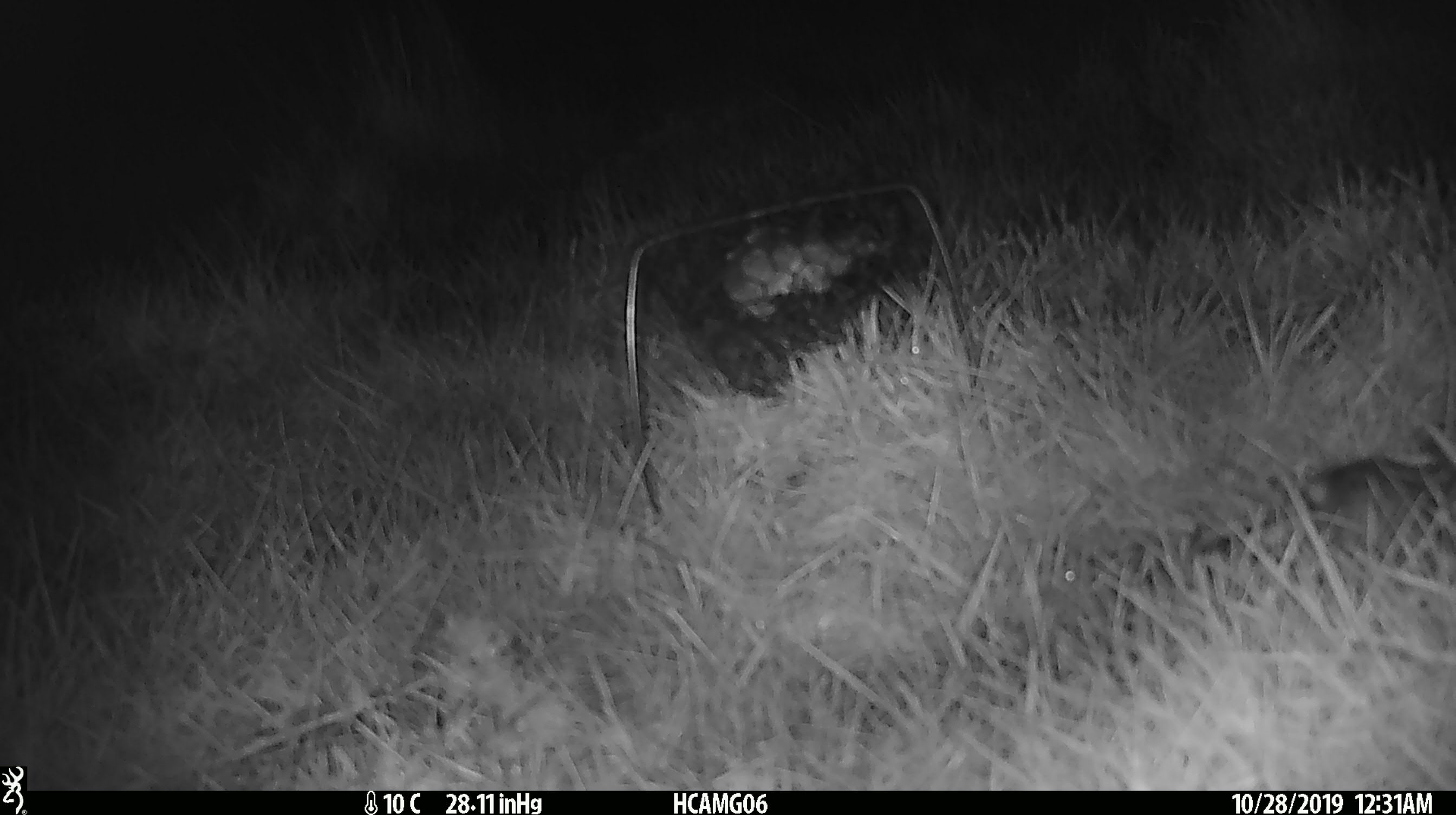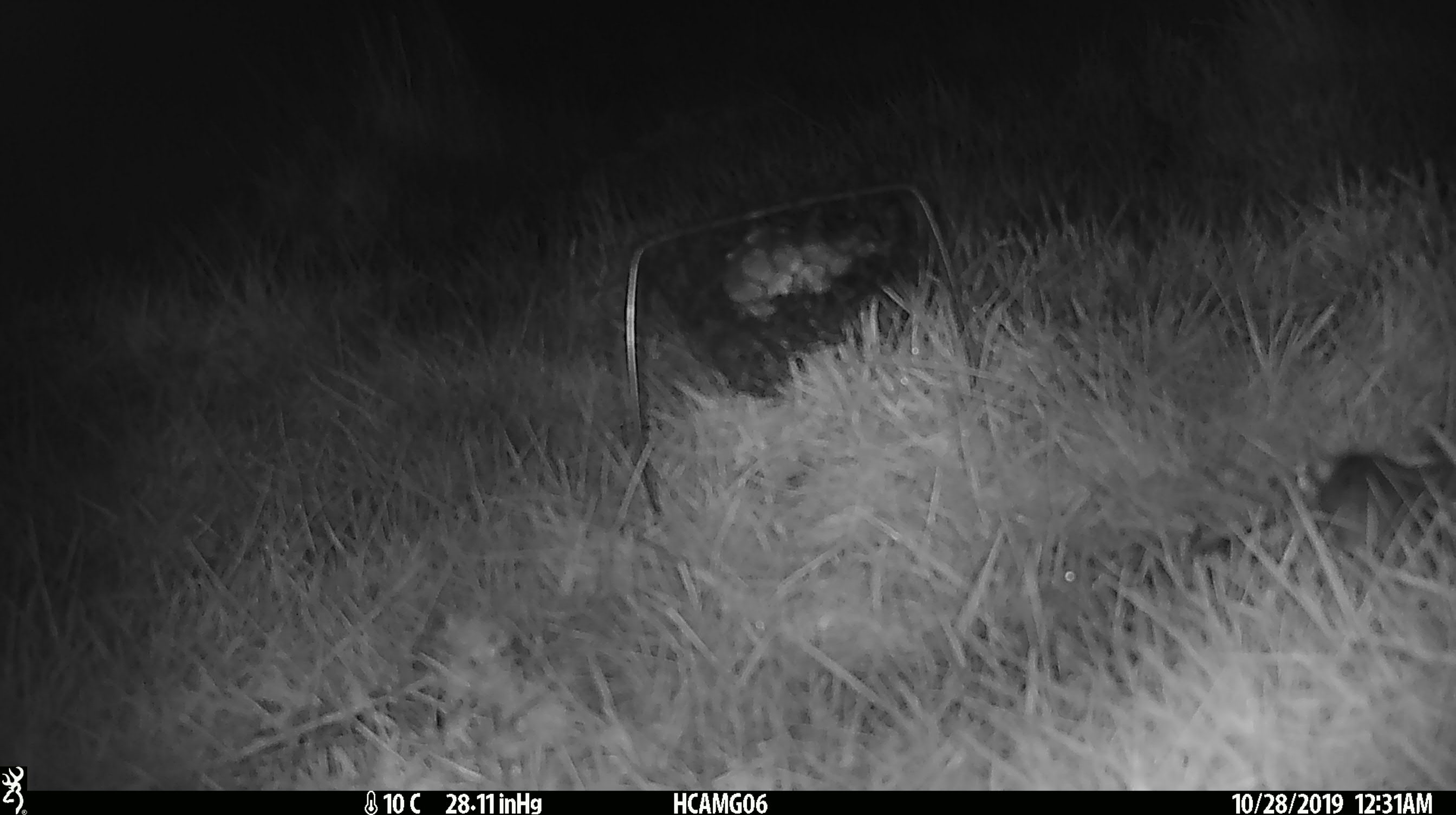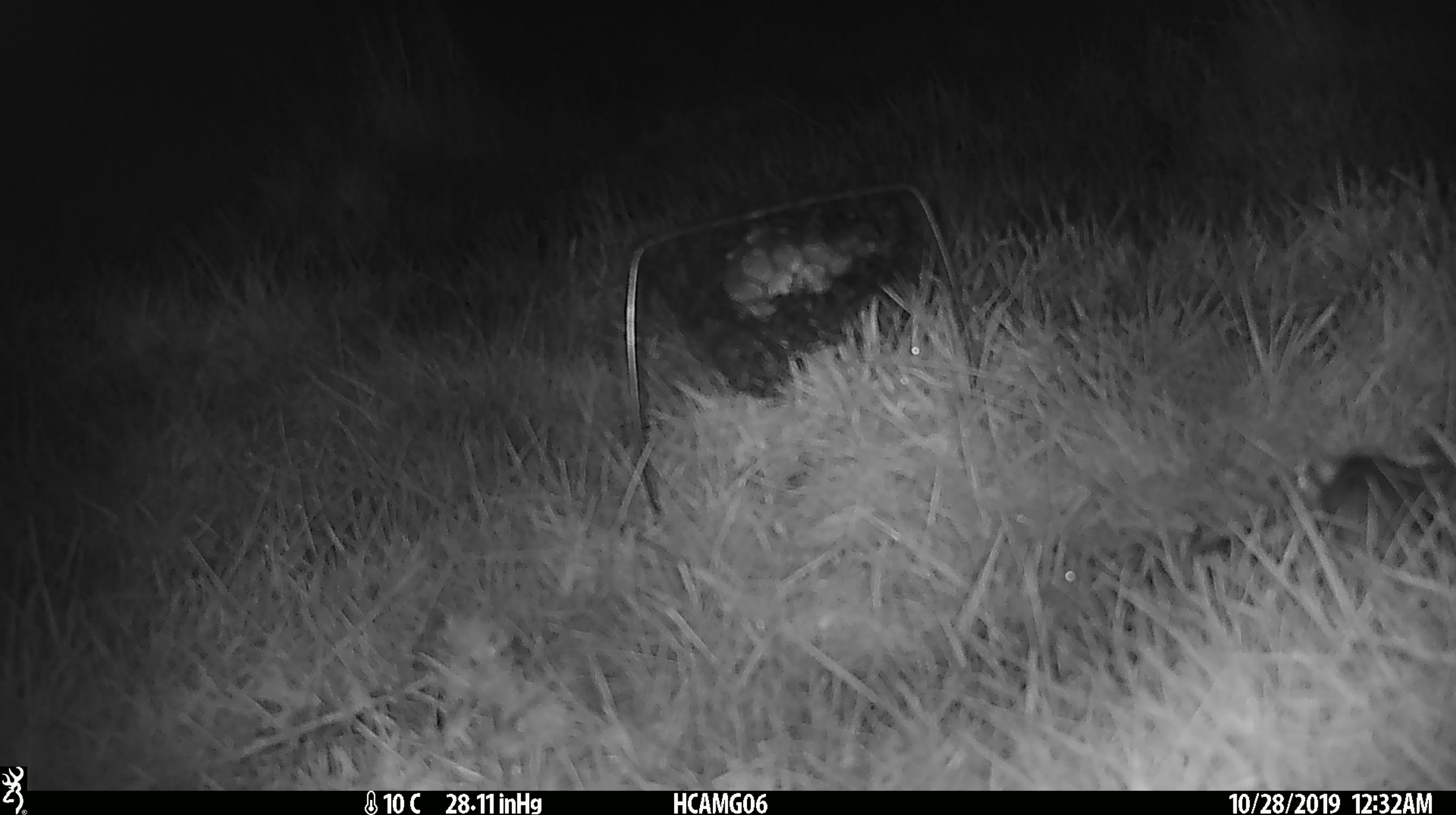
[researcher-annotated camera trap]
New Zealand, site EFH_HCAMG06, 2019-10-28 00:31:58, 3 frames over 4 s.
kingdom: Animalia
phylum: Chordata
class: Mammalia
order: Rodentia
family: Muridae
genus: Mus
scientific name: Mus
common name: mouse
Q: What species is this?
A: Mouse (Mus).